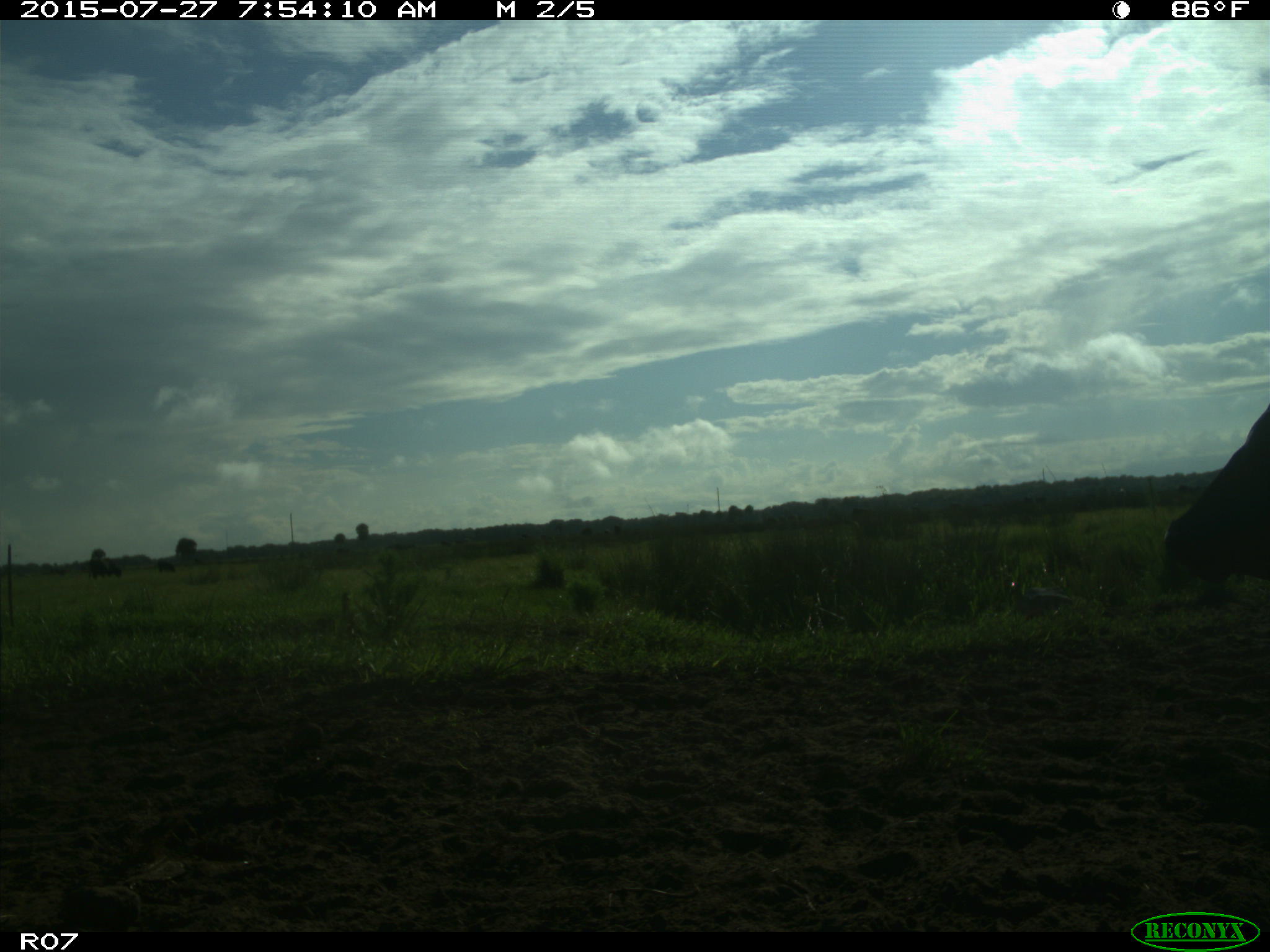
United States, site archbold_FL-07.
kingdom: Animalia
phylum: Chordata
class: Mammalia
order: Artiodactyla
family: Bovidae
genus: Bos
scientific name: Bos taurus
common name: domestic cow